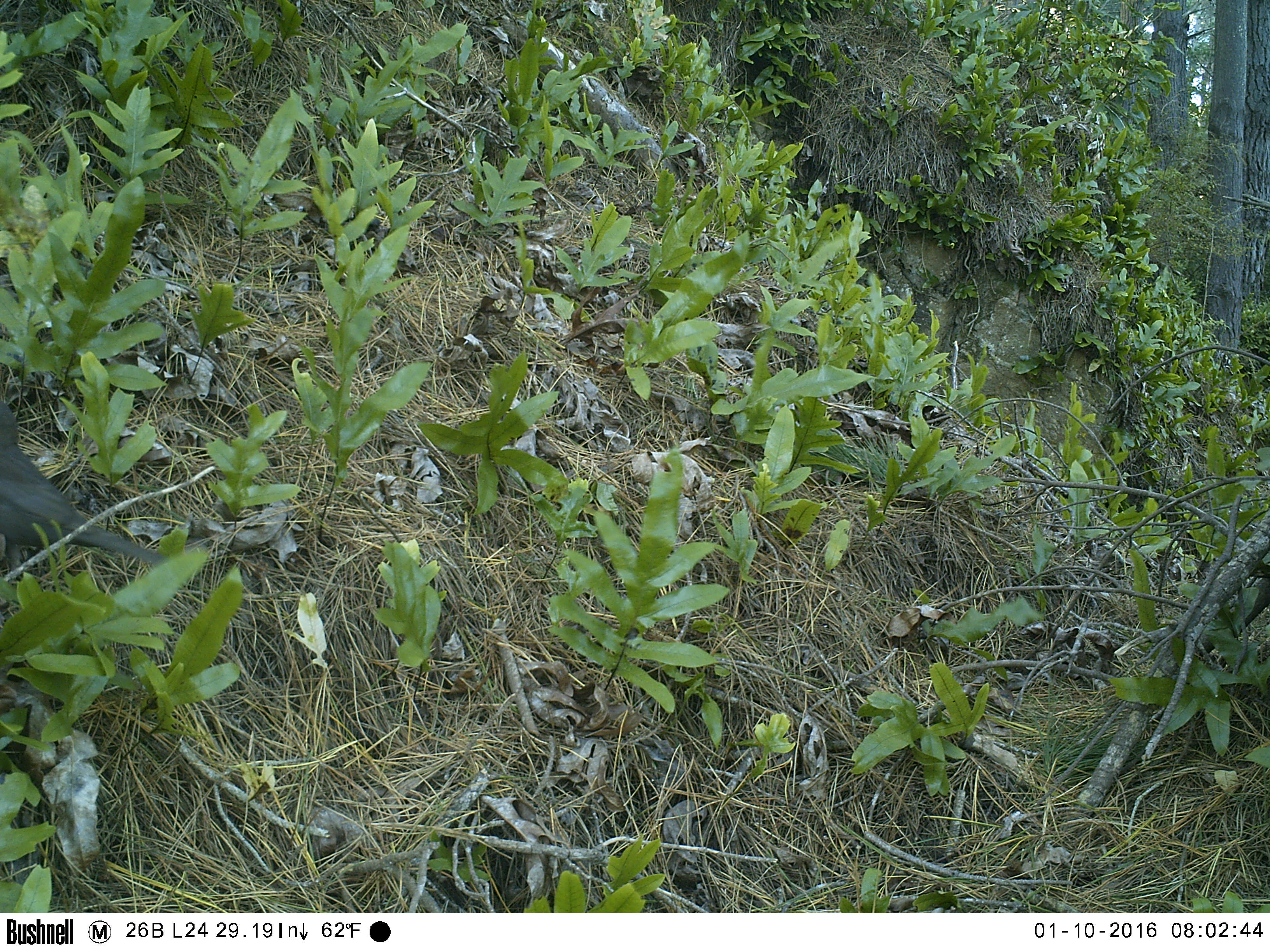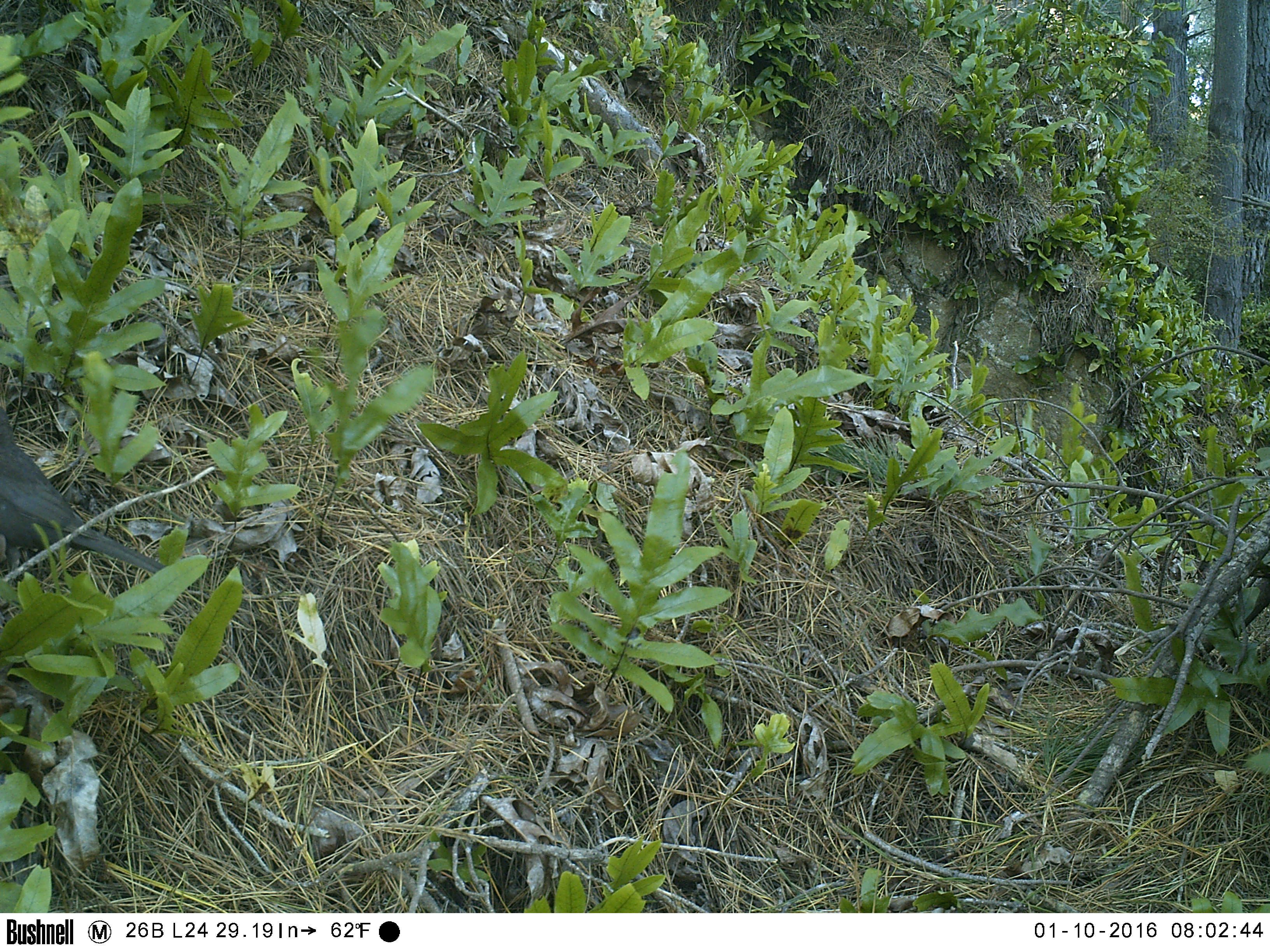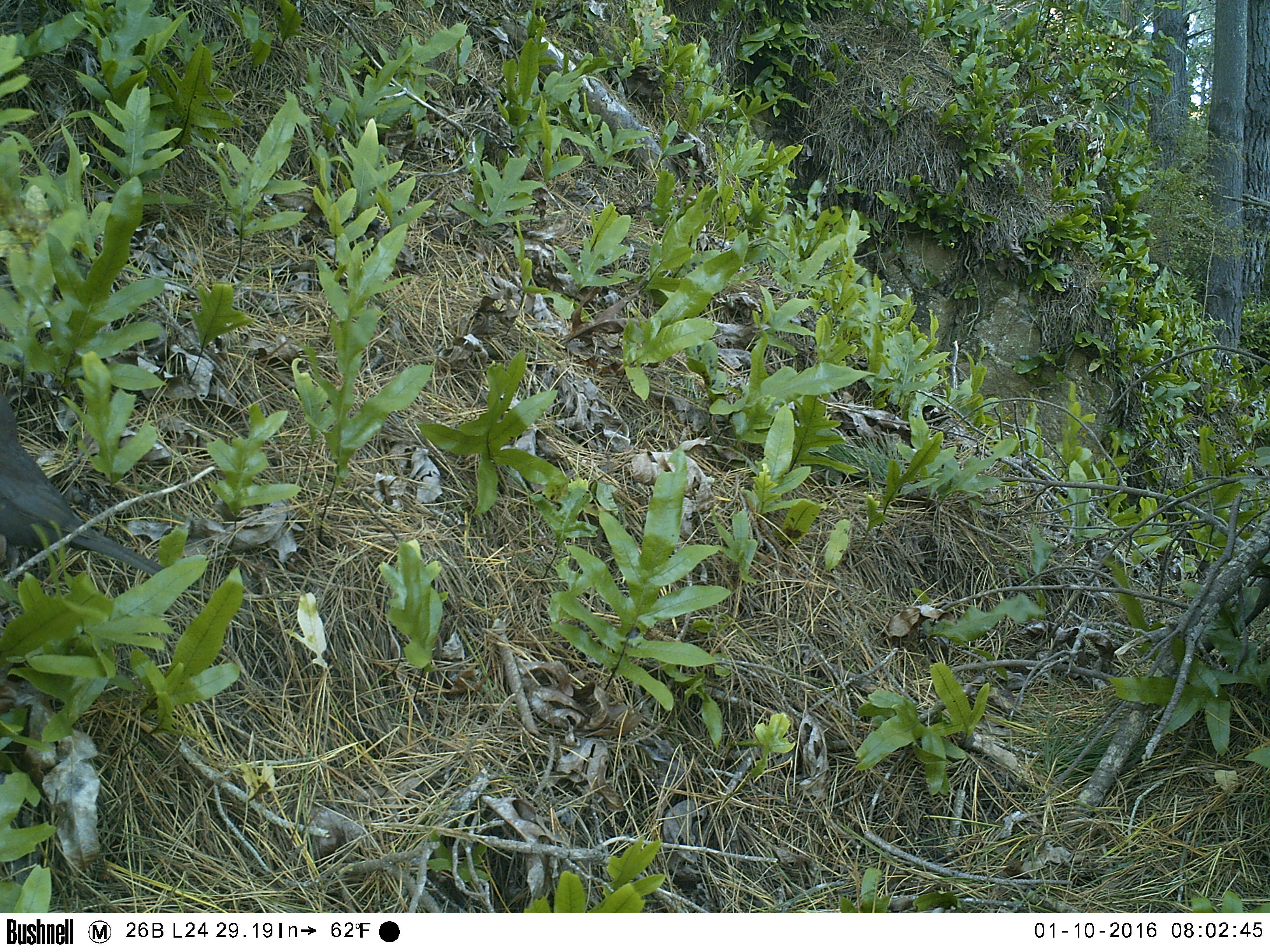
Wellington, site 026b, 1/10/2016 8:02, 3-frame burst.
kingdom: Animalia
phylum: Chordata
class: Aves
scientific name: Aves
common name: bird